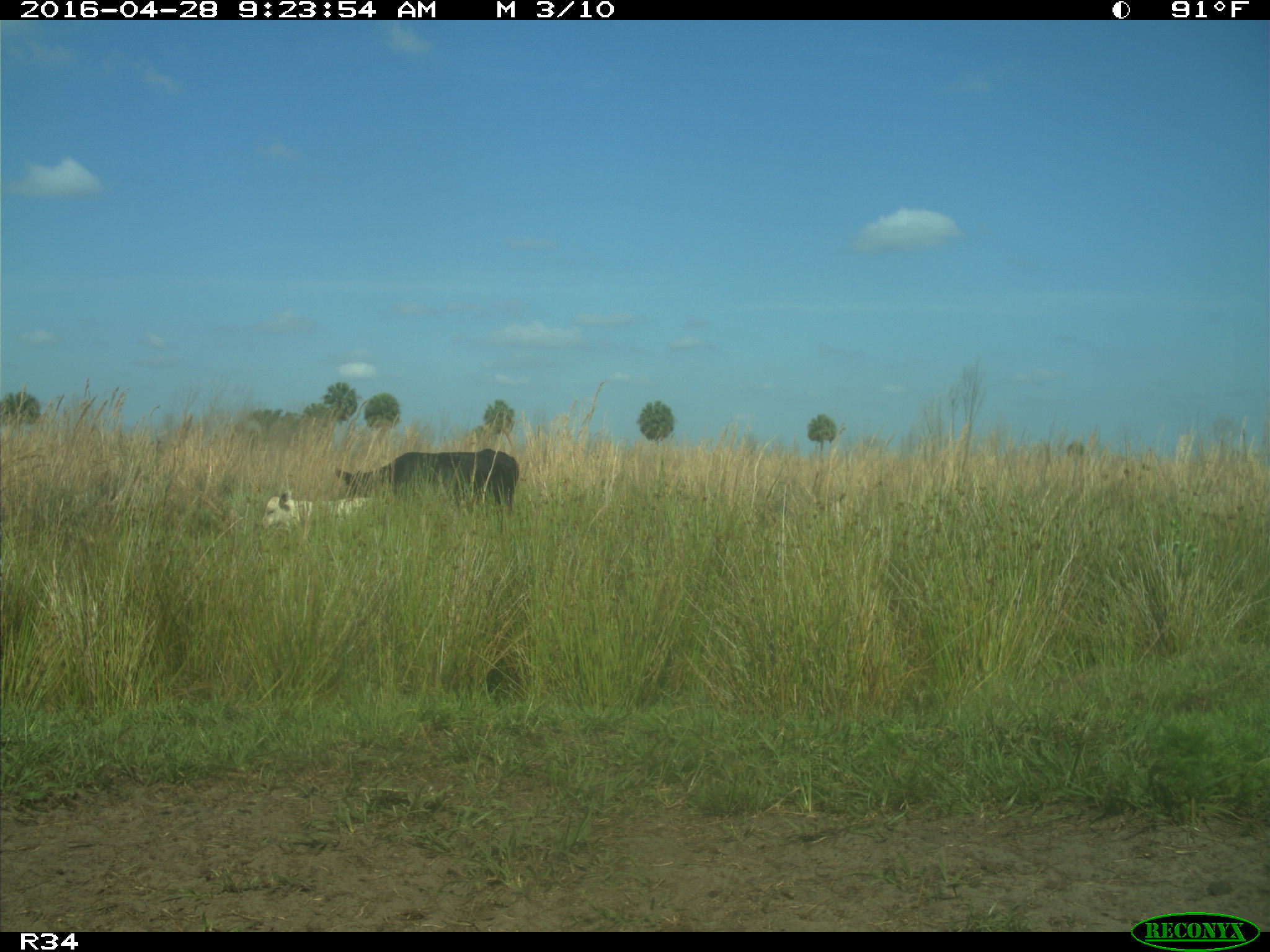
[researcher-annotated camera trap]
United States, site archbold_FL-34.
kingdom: Animalia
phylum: Chordata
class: Mammalia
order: Artiodactyla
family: Bovidae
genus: Bos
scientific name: Bos taurus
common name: domestic cow